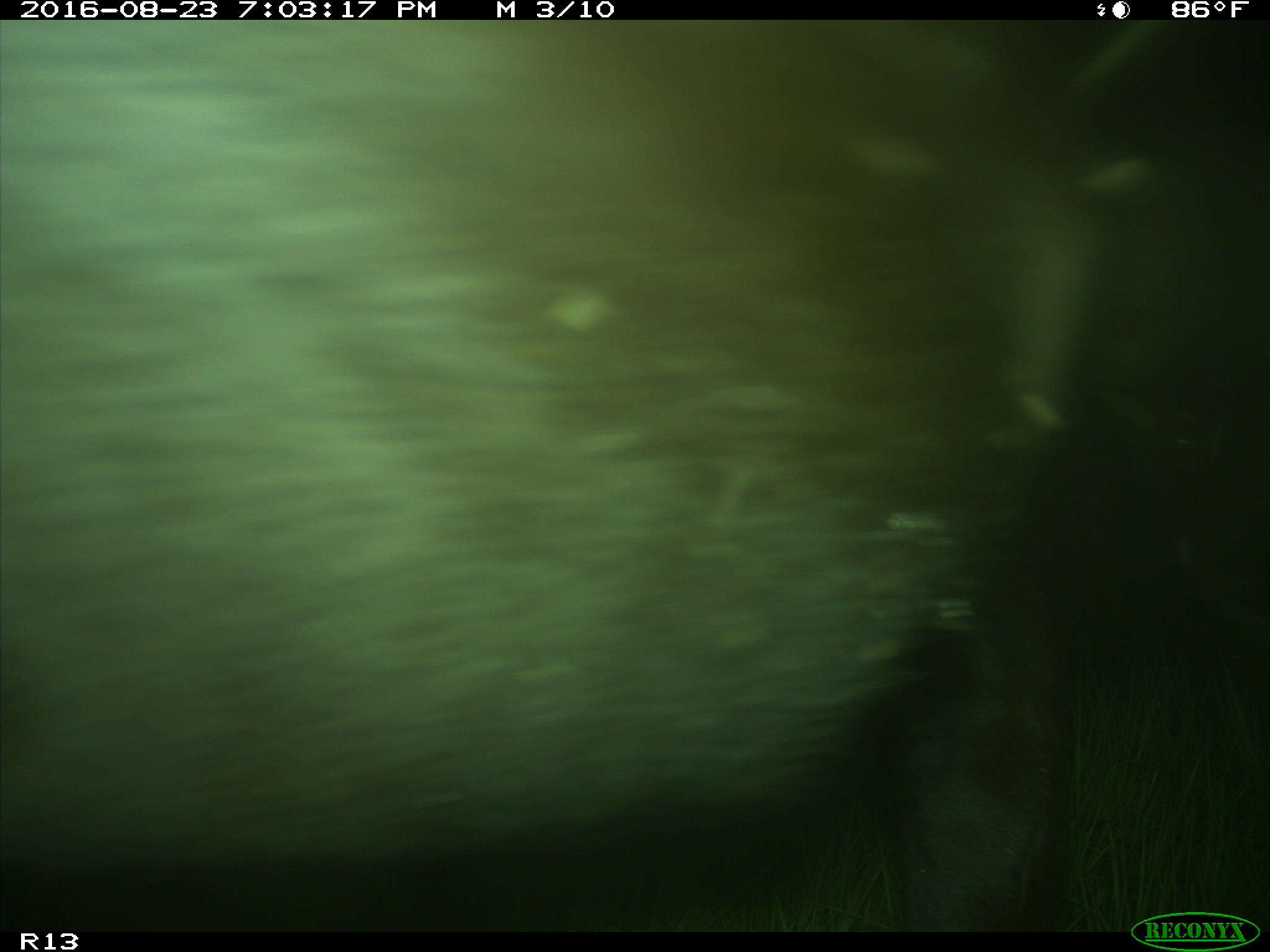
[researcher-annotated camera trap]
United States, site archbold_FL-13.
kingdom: Animalia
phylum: Chordata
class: Mammalia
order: Artiodactyla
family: Bovidae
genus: Bos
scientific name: Bos taurus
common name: domestic cow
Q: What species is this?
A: Bos taurus (domestic cow).